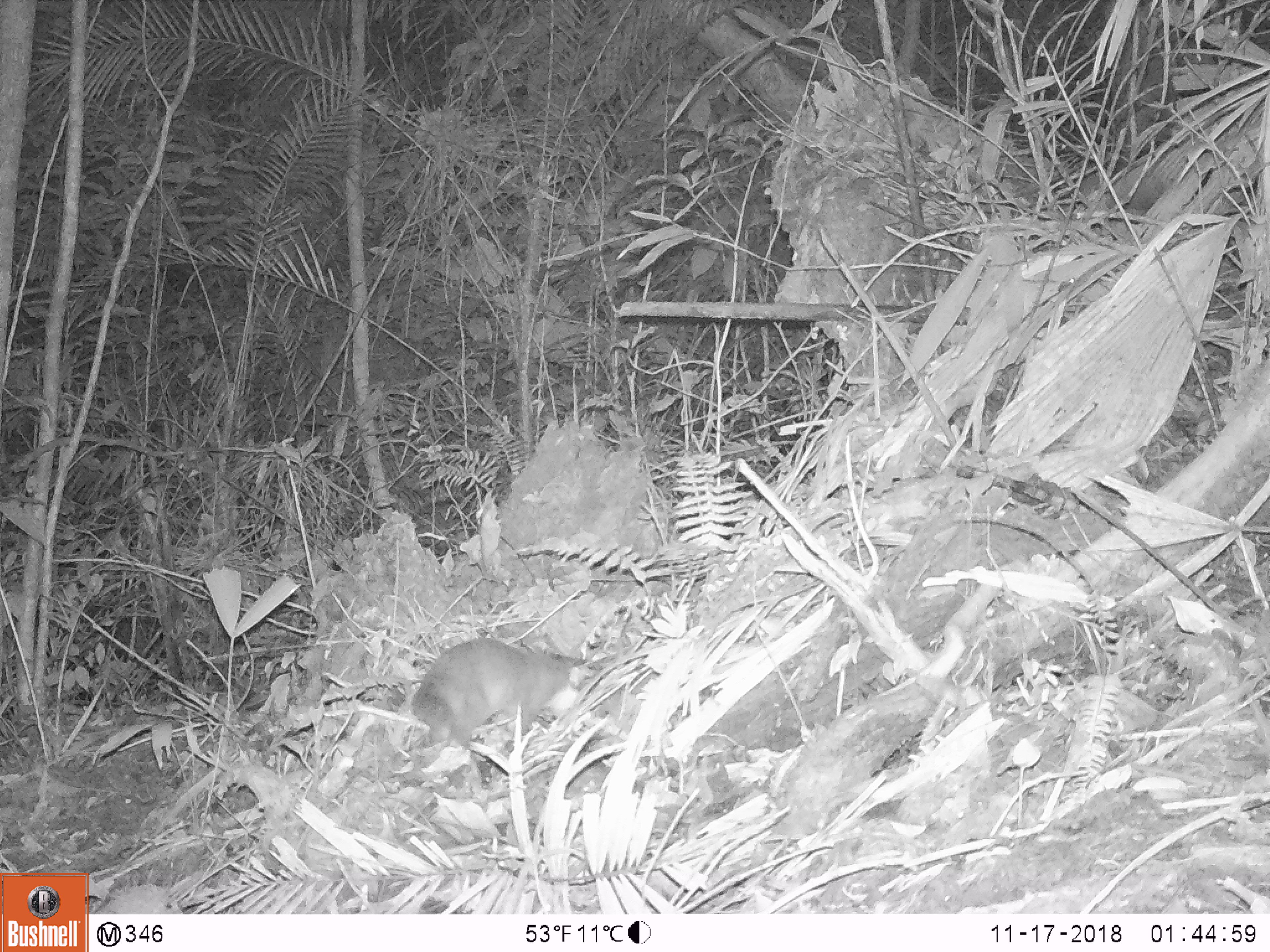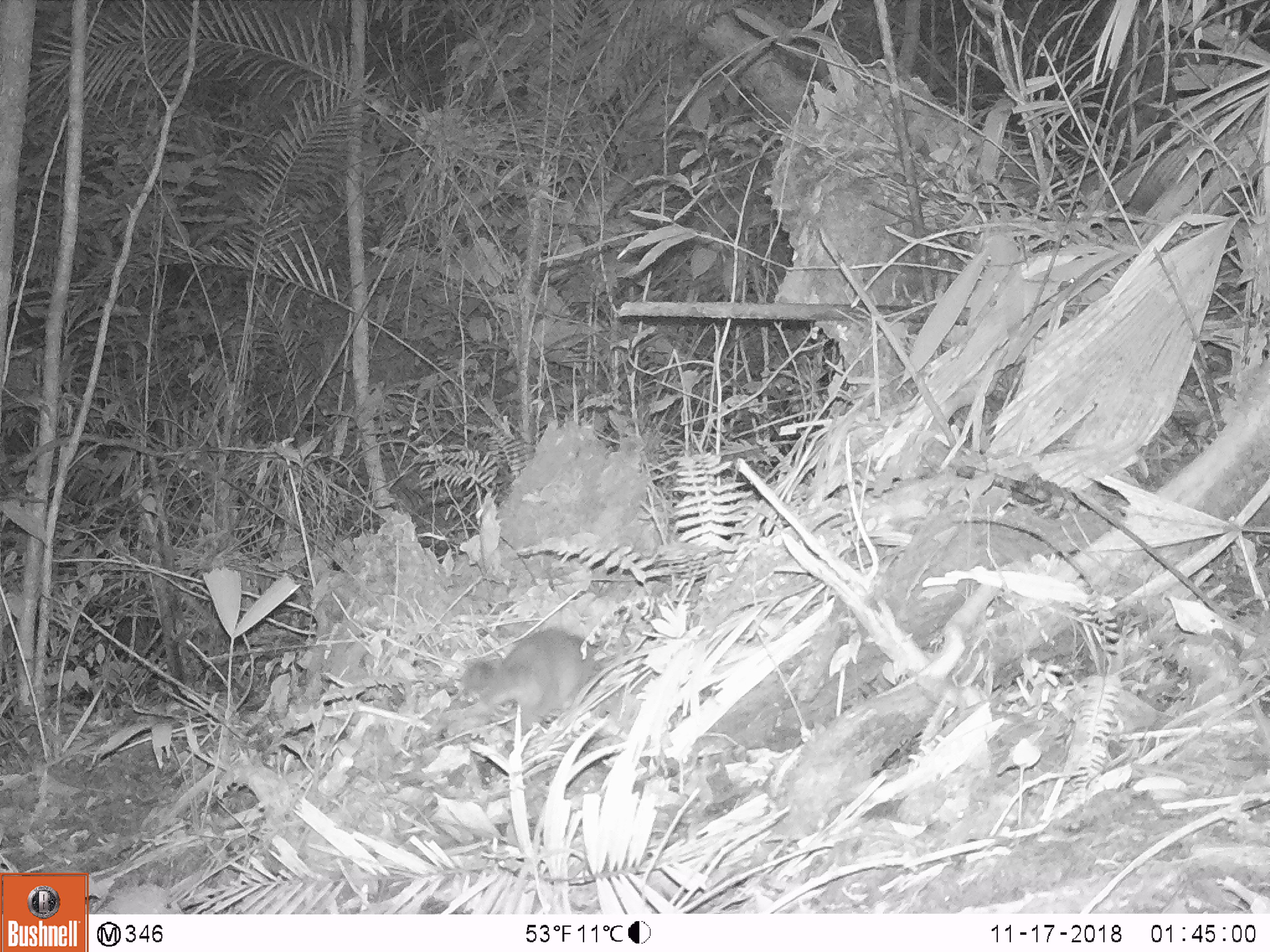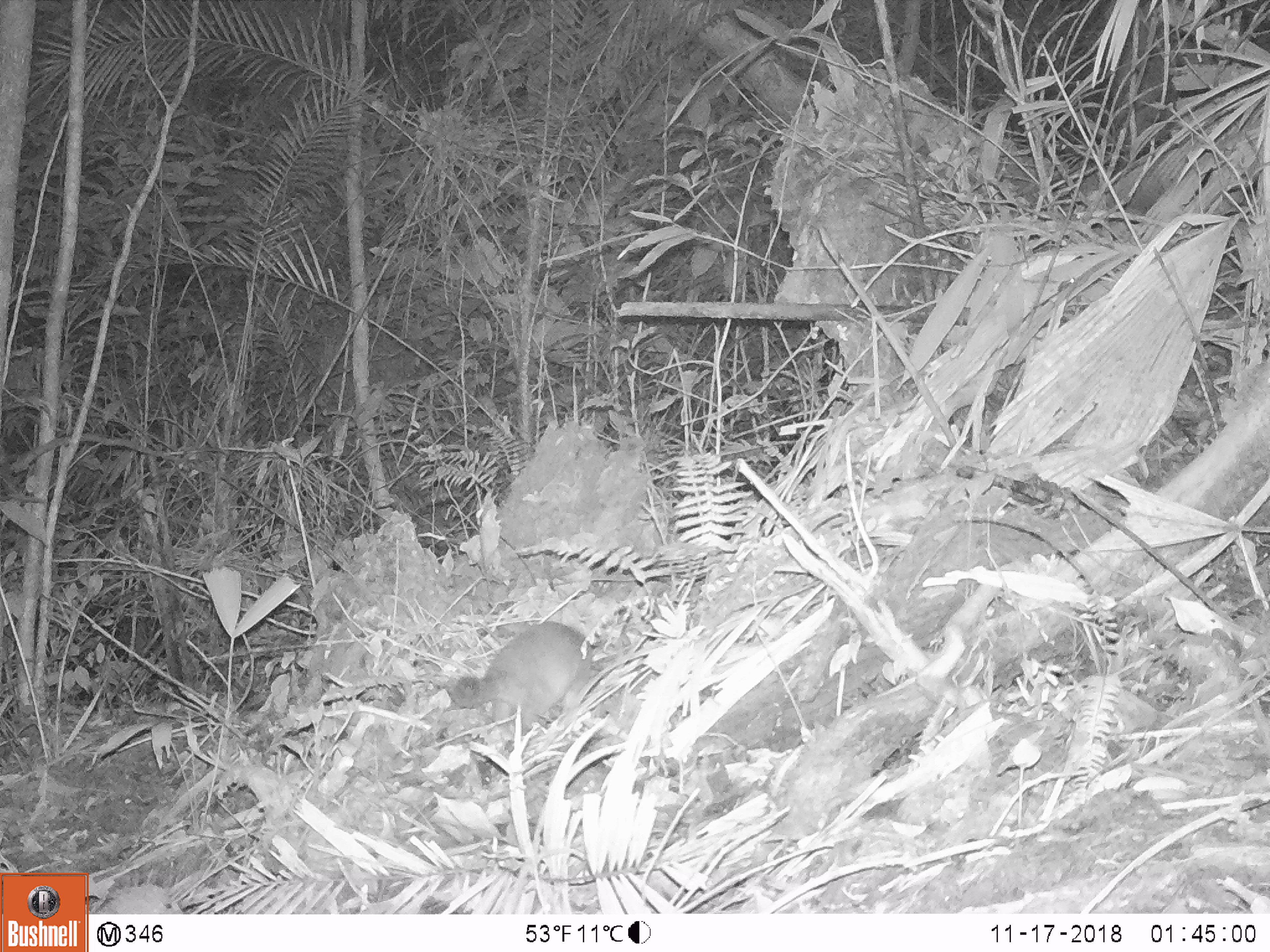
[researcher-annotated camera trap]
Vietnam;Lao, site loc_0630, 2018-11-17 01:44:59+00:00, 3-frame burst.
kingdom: Animalia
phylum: Chordata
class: Mammalia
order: Carnivora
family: Mustelidae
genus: Melogale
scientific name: Melogale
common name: ferret badger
Ferret badger (Melogale). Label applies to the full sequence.